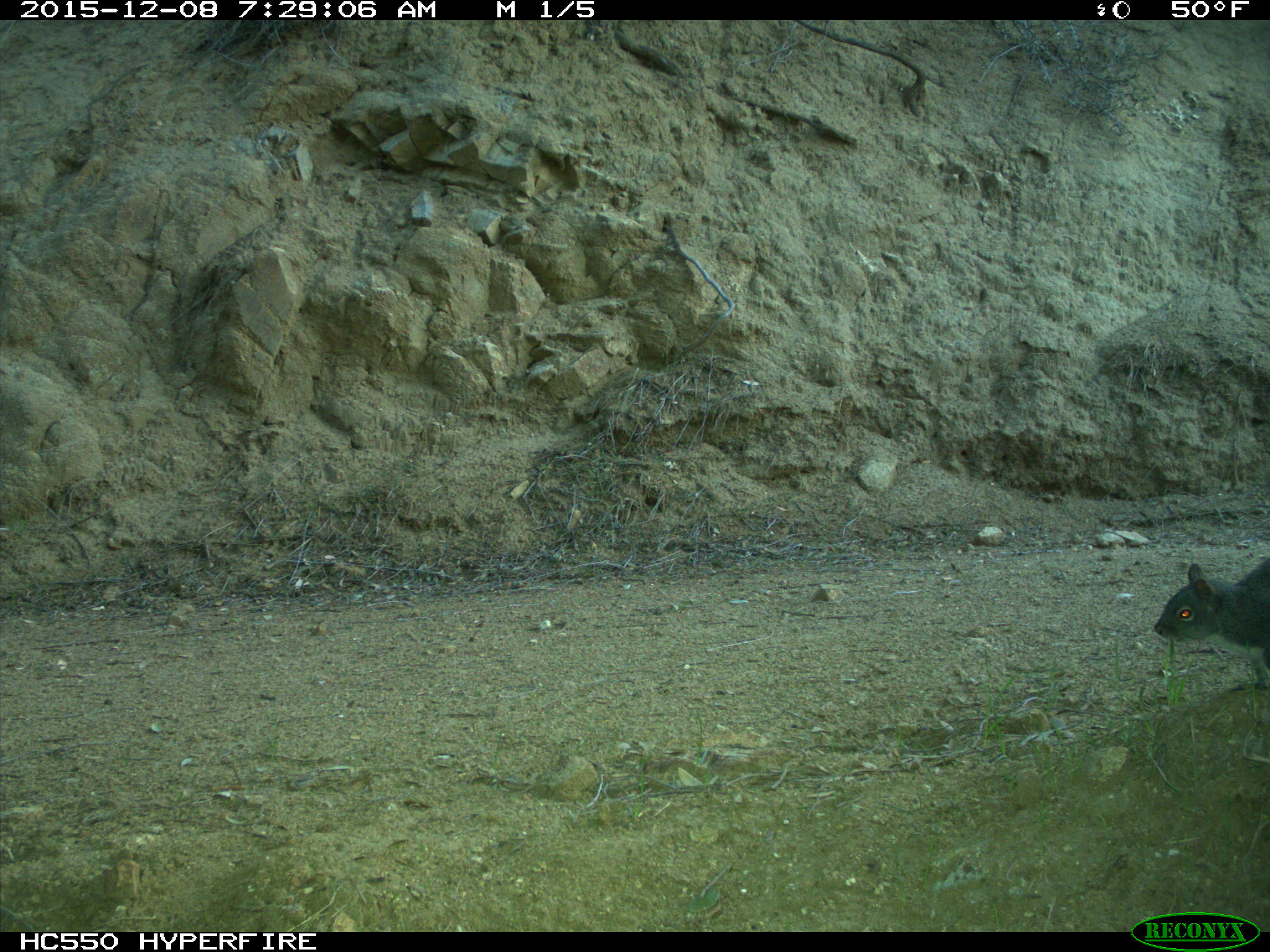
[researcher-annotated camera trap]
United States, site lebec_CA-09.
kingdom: Animalia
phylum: Chordata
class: Mammalia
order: Rodentia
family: Sciuridae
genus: Sciurus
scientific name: Sciurus carolinensis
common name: eastern gray squirrel